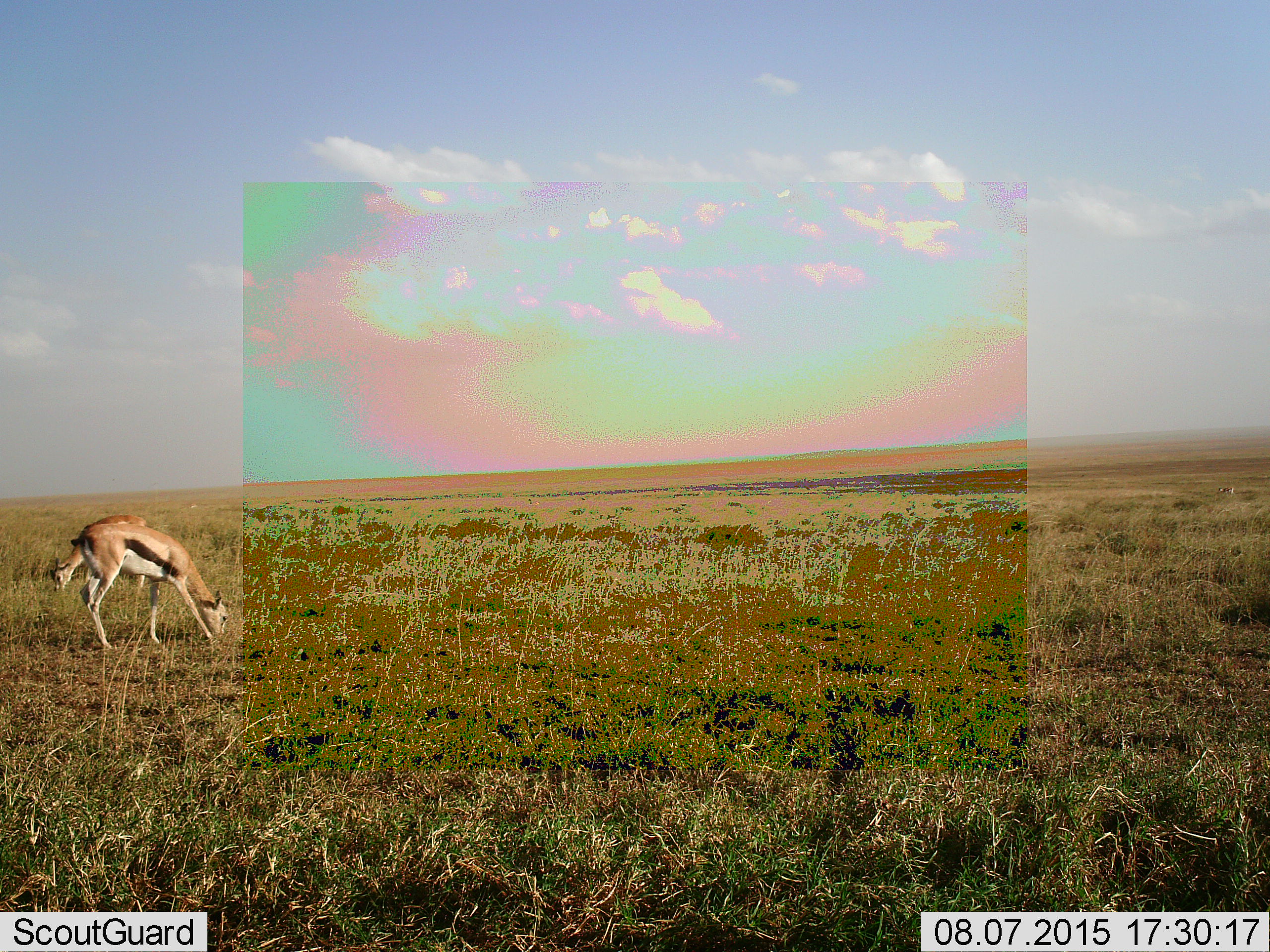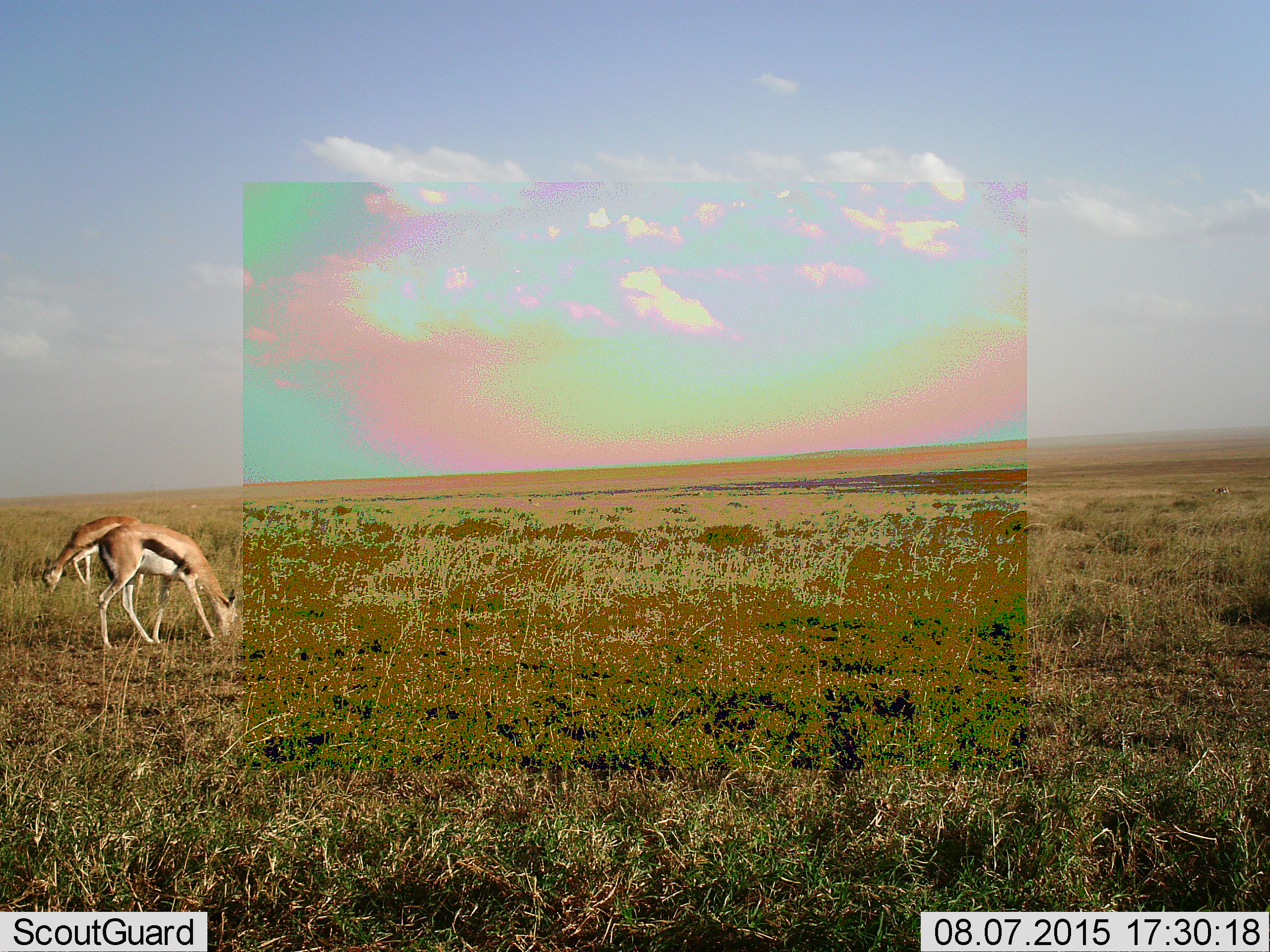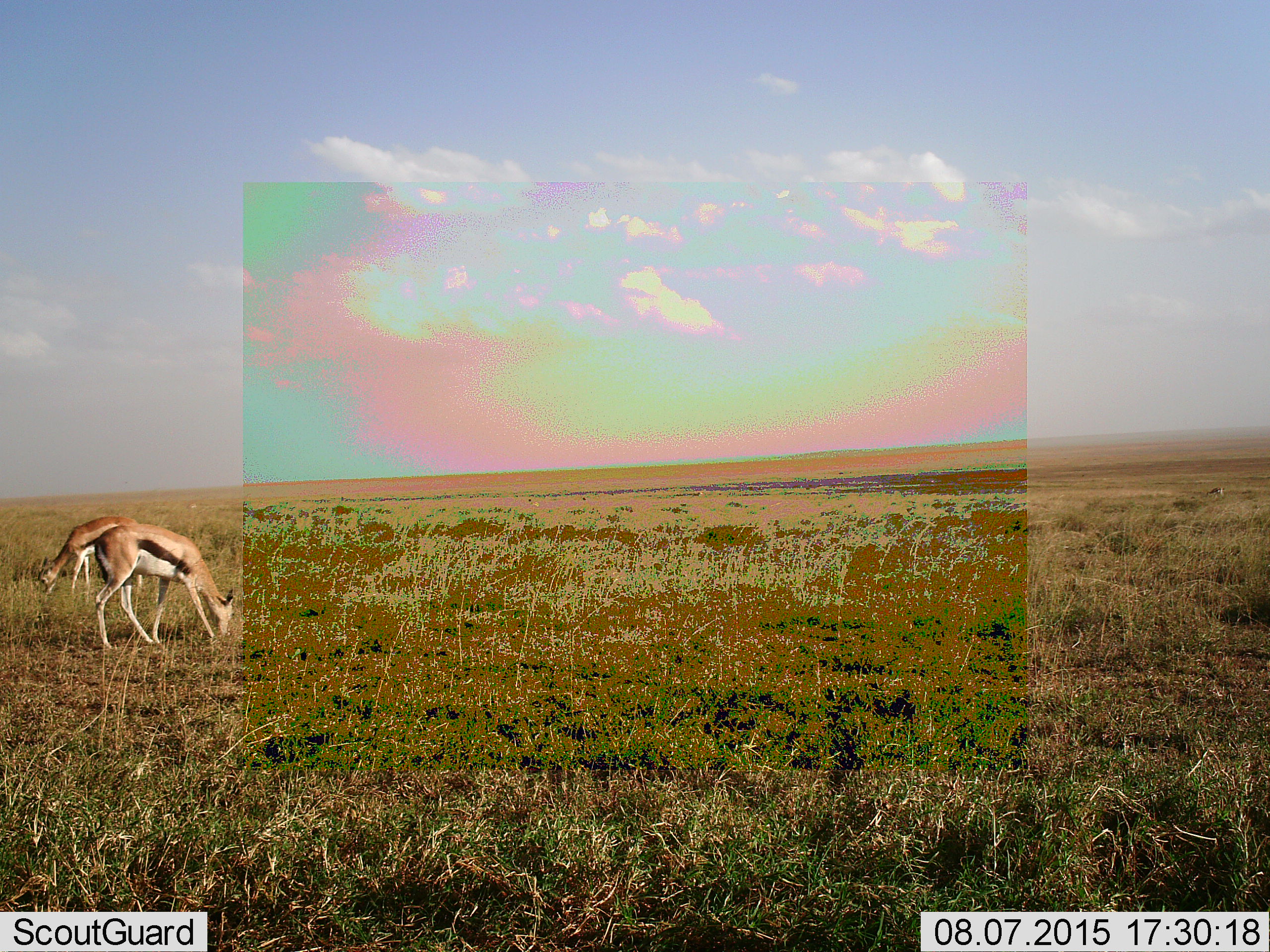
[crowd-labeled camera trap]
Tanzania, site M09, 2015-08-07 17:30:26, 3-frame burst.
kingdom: Animalia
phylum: Chordata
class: Mammalia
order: Artiodactyla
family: Bovidae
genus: Eudorcas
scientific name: Eudorcas thomsonii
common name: thomson's gazelle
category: gazellethomsons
Gazellethomsons (thomson's gazelle) (Eudorcas thomsonii), count 2. Behavior (volunteer vote fractions): standing 12%, resting 0%, moving 25%, interacting 0%. Young present (vote fraction): 12%. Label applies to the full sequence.